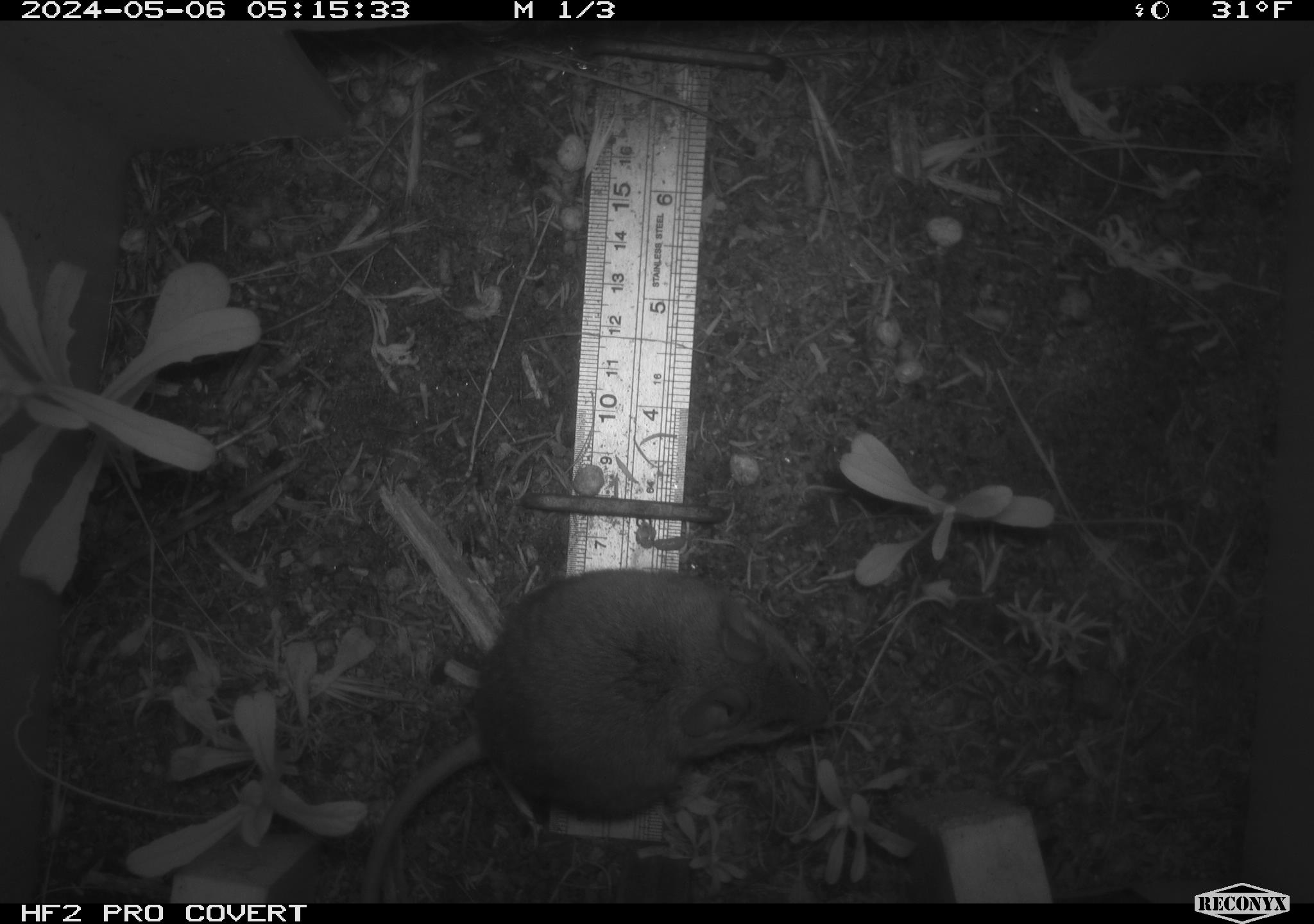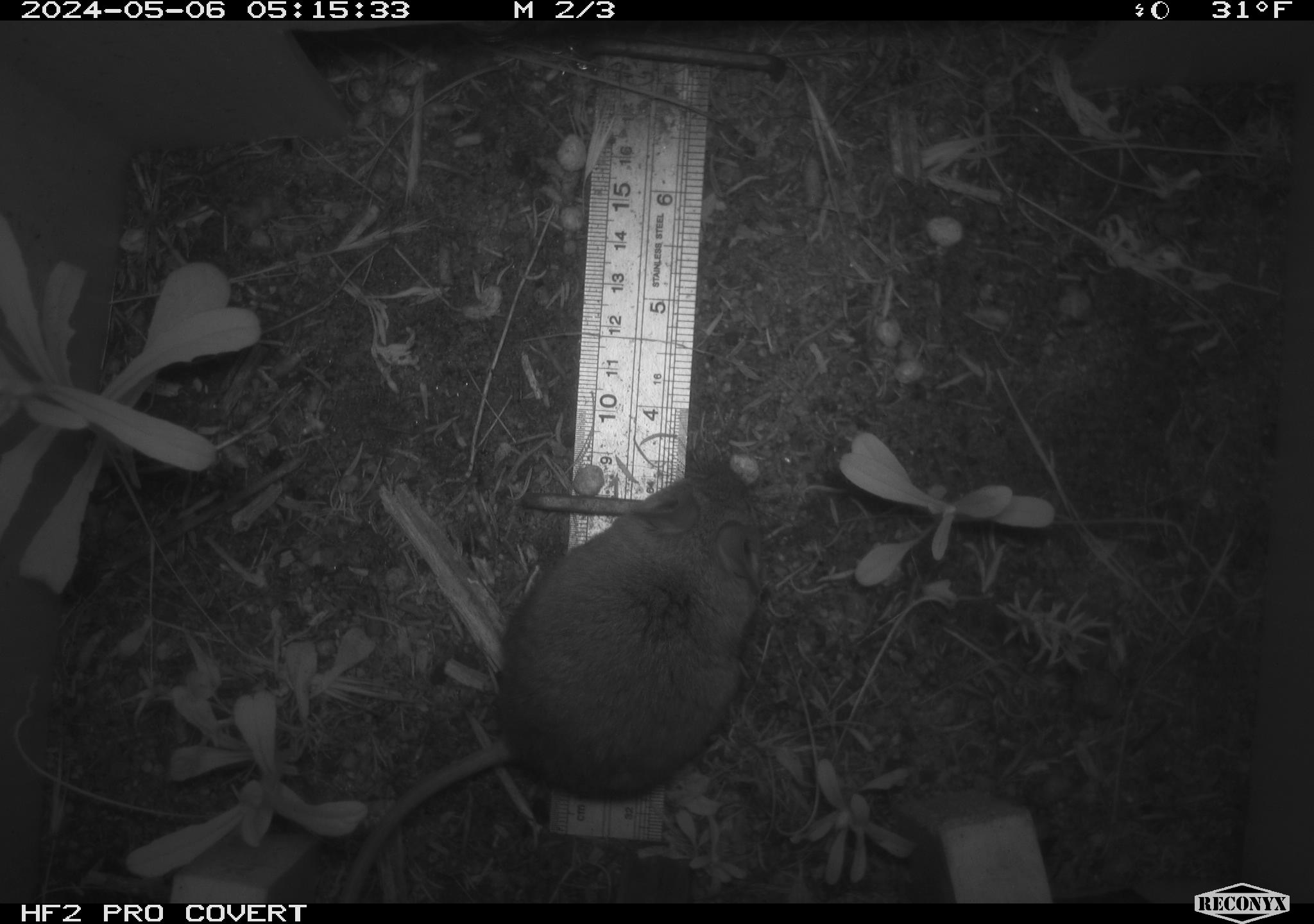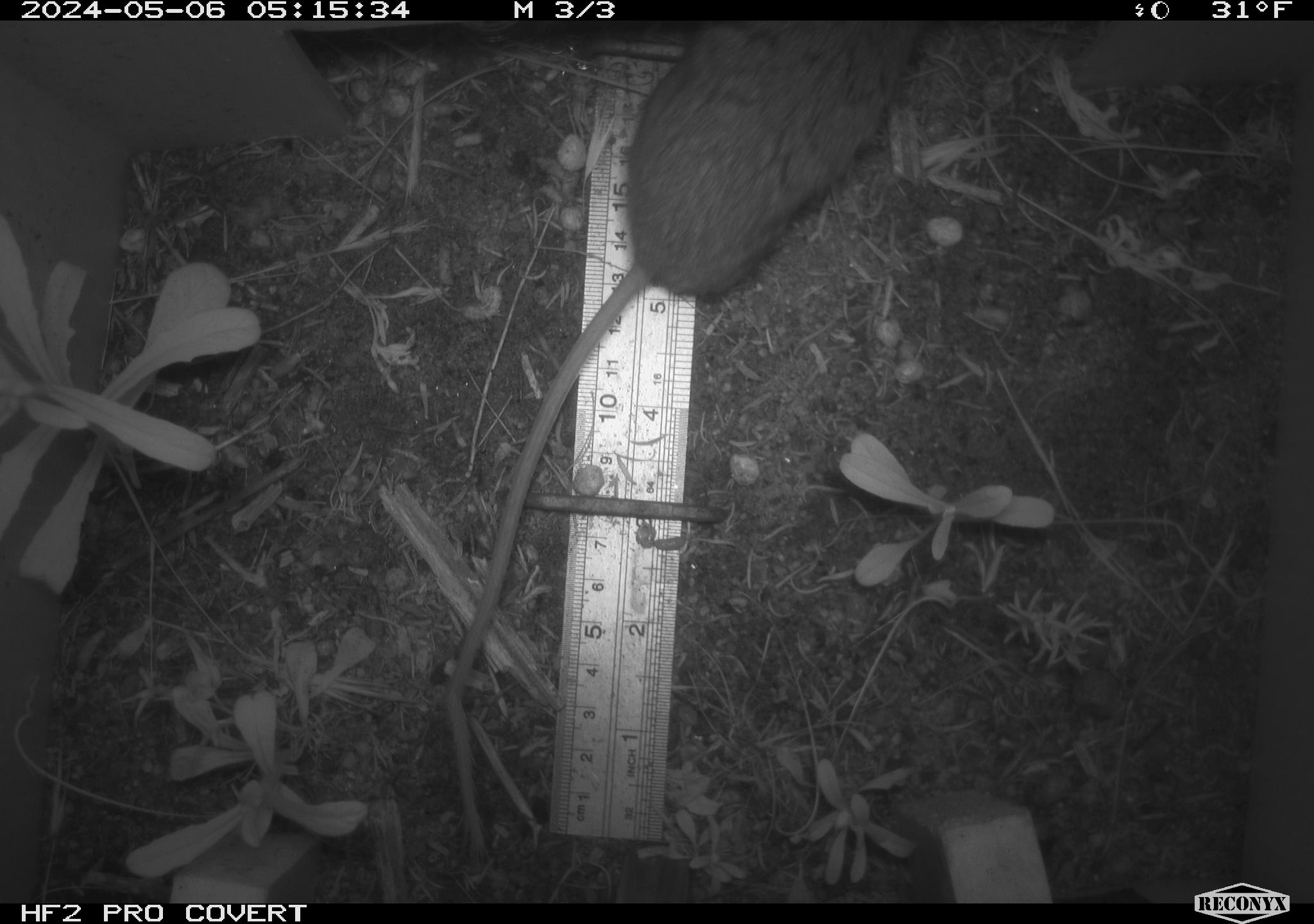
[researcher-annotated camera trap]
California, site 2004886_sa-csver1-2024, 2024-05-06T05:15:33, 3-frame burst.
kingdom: Animalia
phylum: Chordata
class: Mammalia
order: Rodentia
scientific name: Rodentia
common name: rodent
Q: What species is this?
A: Rodent (Rodentia).